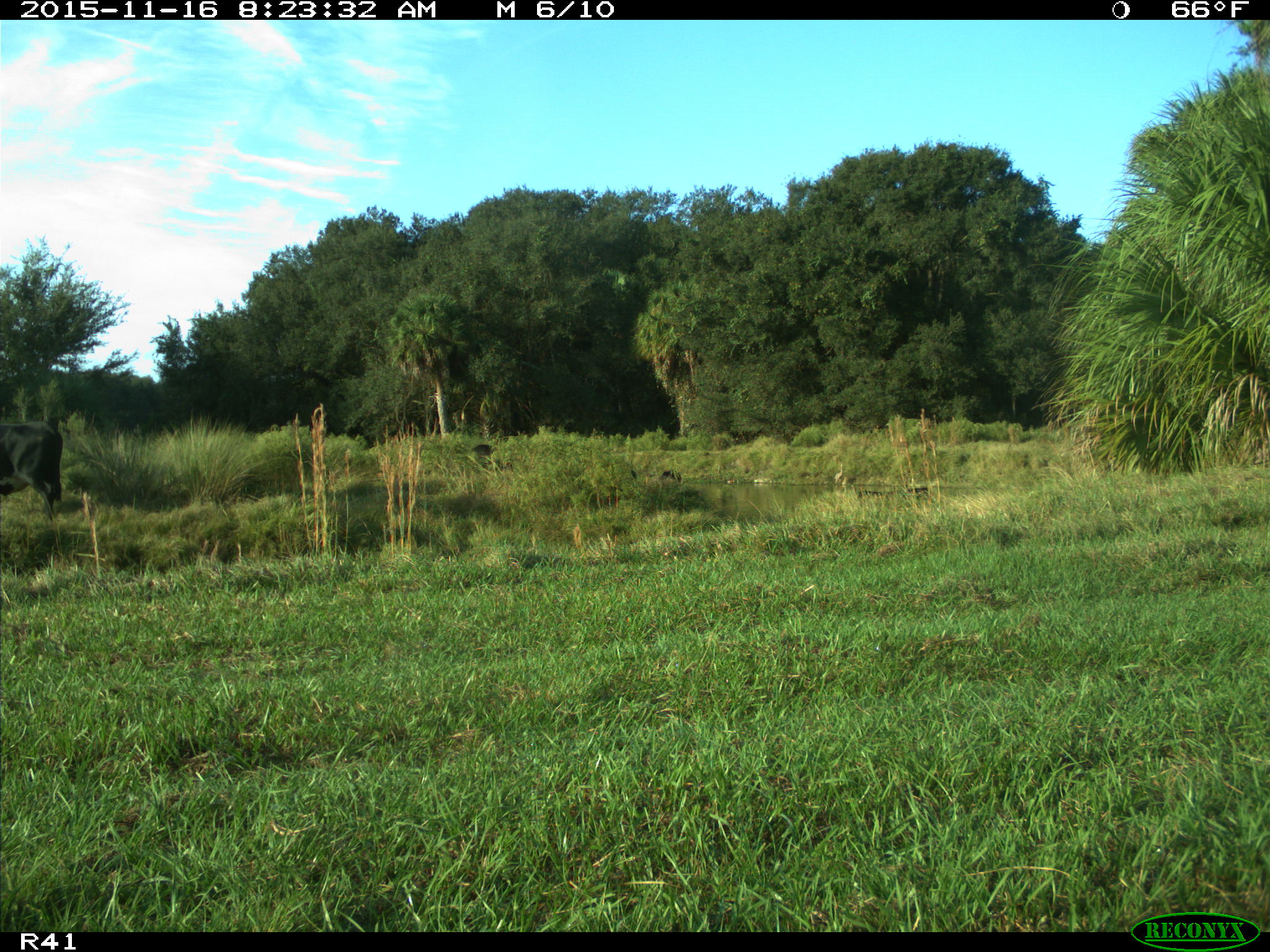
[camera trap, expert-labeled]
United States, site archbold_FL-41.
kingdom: Animalia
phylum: Chordata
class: Mammalia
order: Artiodactyla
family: Bovidae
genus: Bos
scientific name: Bos taurus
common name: domestic cow